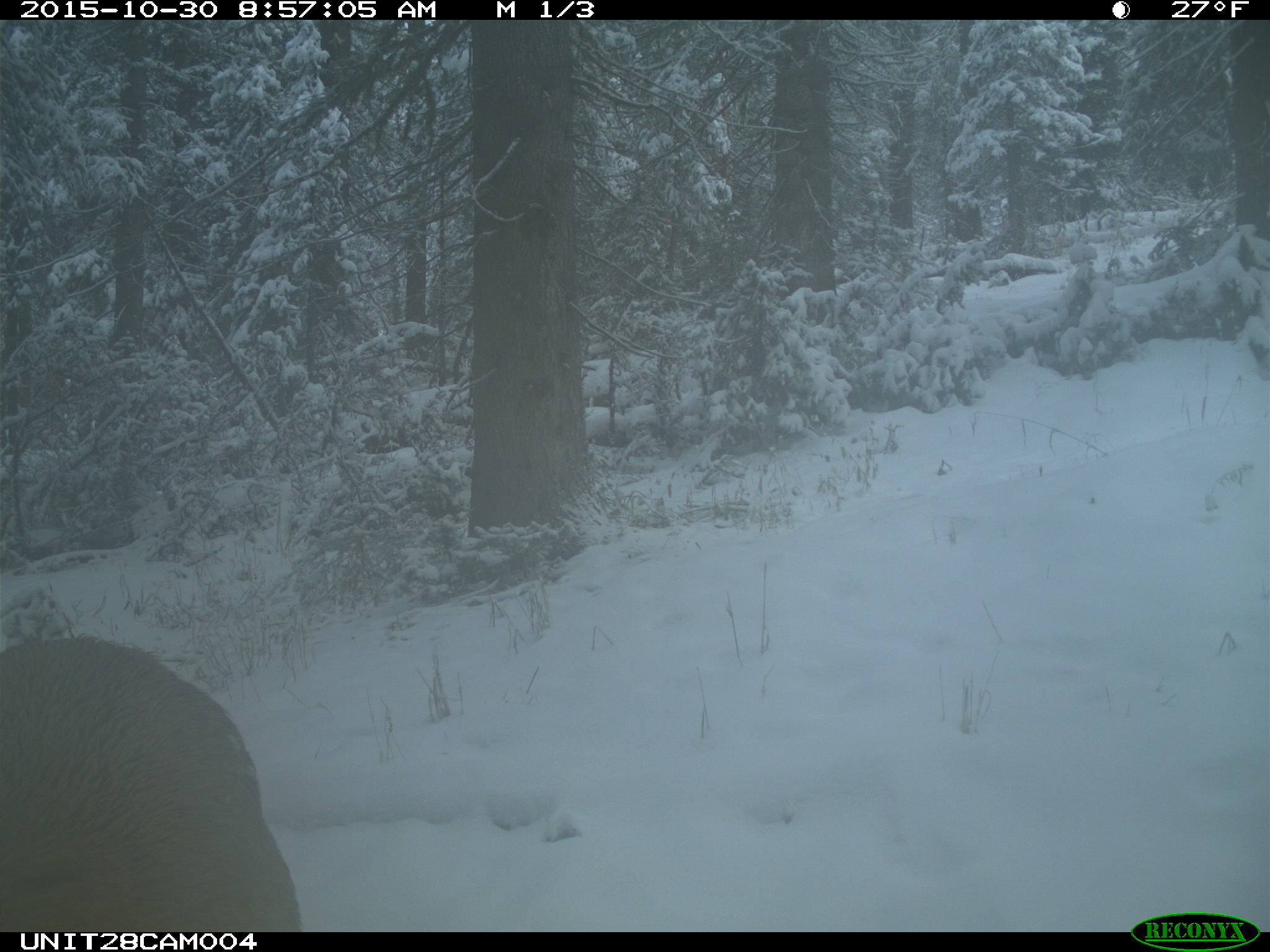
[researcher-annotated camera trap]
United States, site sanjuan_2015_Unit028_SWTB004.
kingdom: Animalia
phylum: Chordata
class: Mammalia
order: Artiodactyla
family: Cervidae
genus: Cervus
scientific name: Cervus elaphus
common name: red deer